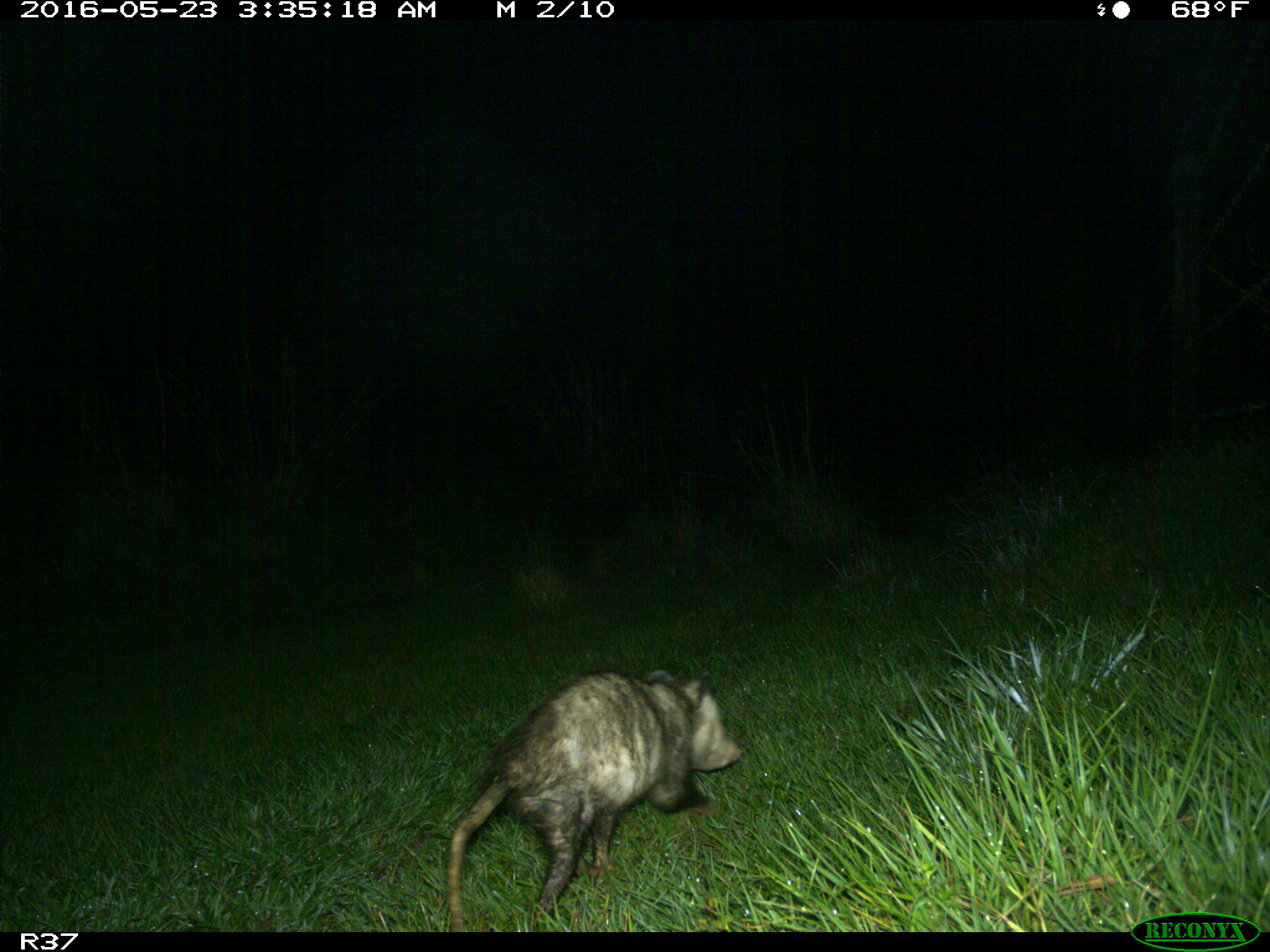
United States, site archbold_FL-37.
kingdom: Animalia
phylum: Chordata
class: Mammalia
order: Didelphimorphia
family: Didelphidae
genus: Didelphis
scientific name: Didelphis virginiana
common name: virginia opossum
Didelphis virginiana (virginia opossum).